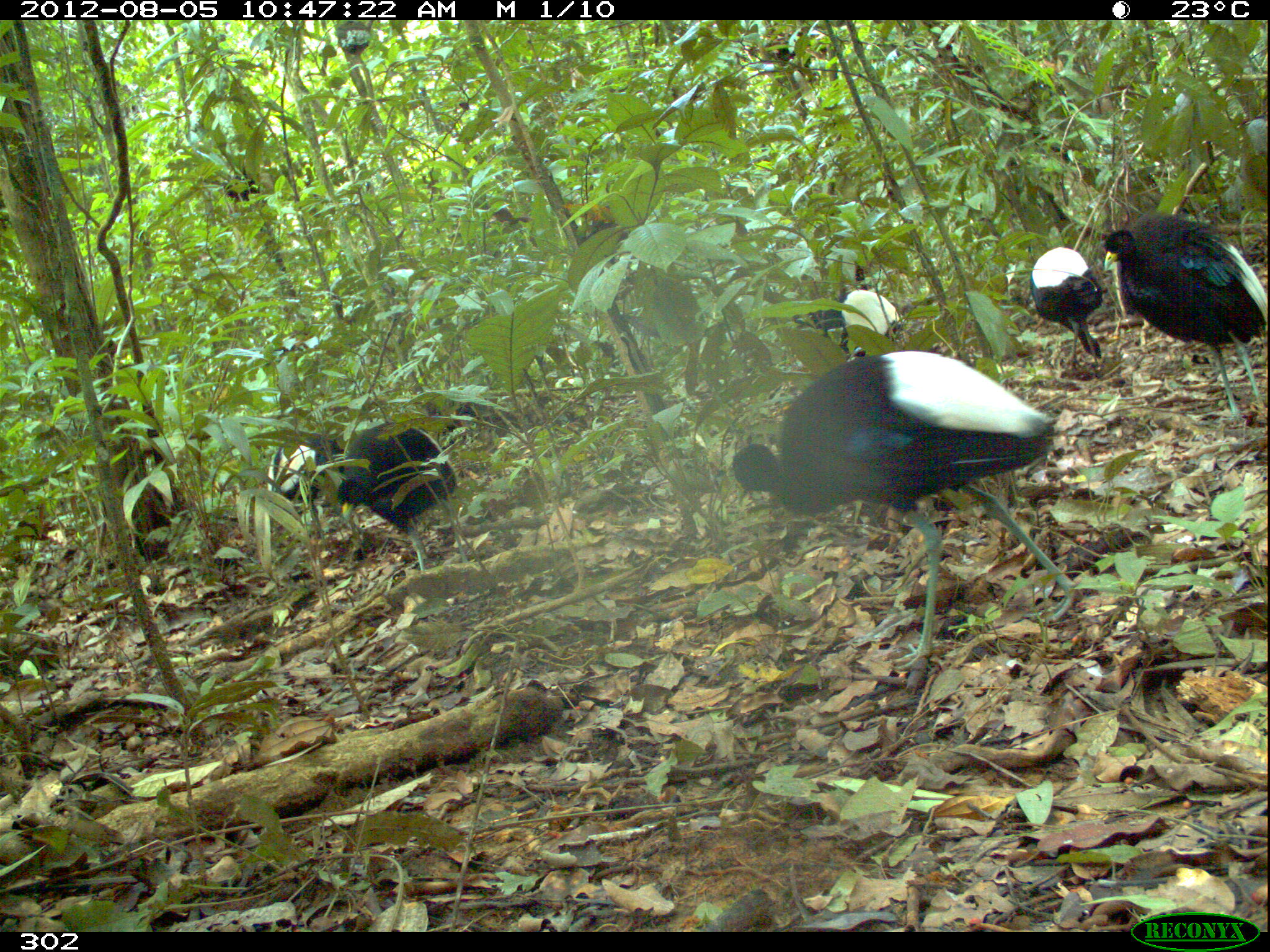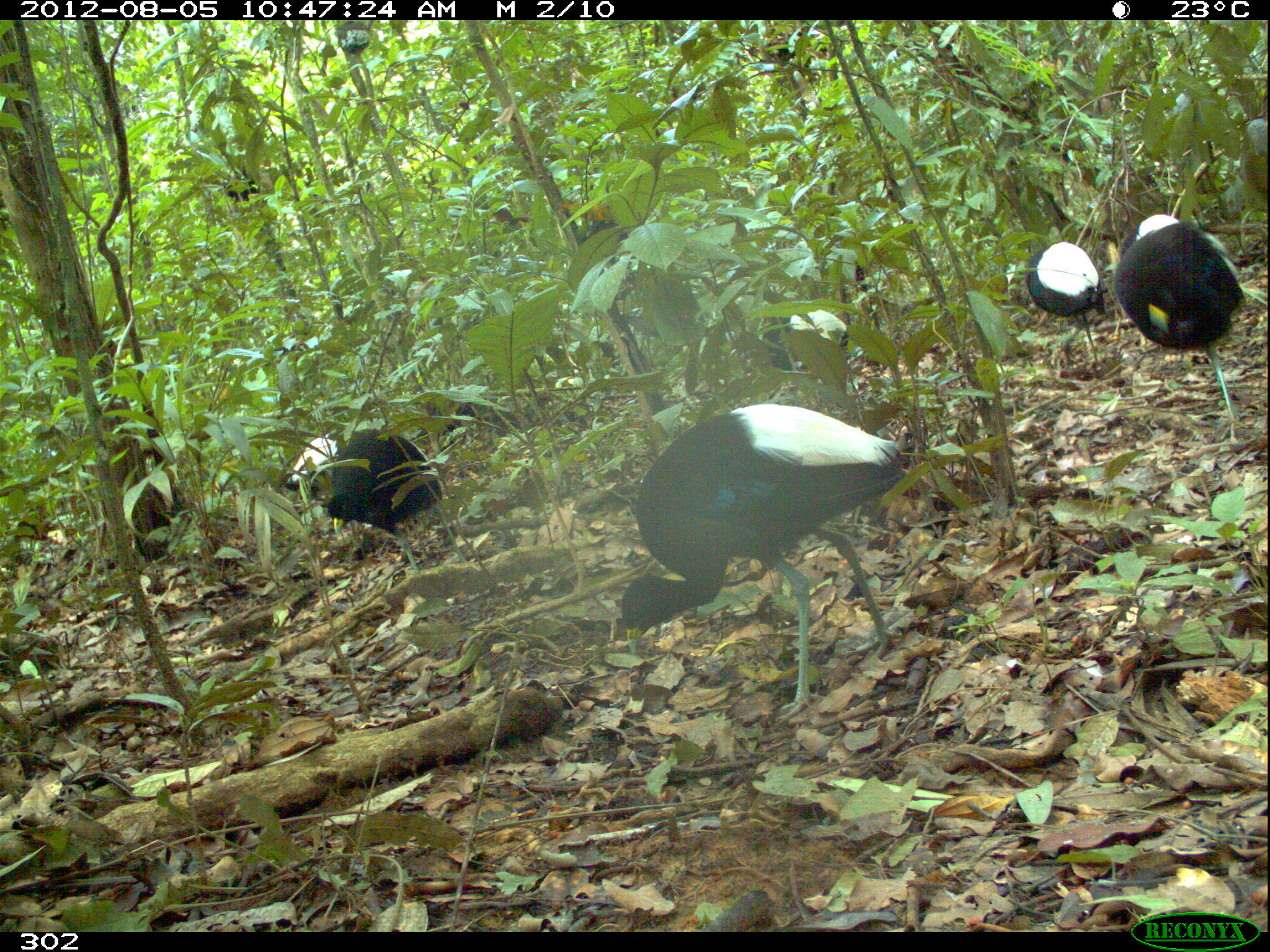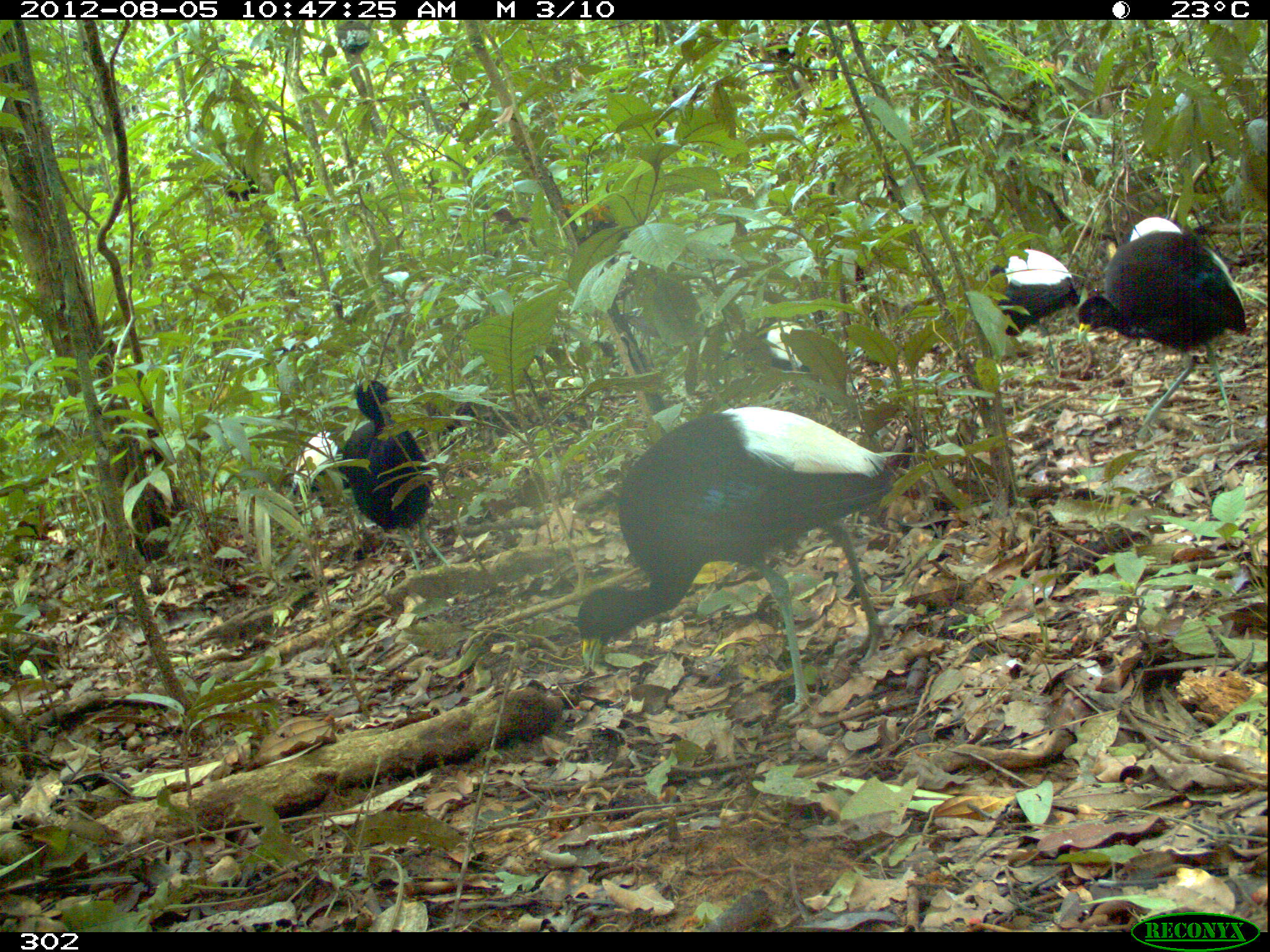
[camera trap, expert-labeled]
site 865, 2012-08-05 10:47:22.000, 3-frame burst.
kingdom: Animalia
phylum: Chordata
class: Aves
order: Gruiformes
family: Psophiidae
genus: Psophia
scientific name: Psophia leucoptera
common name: pale-winged trumpeter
Psophia leucoptera (pale-winged trumpeter).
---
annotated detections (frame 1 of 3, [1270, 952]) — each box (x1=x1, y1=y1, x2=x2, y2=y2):
psophia leucoptera: (x1=730, y1=350, x2=1083, y2=671); (x1=1104, y1=207, x2=1270, y2=423); (x1=336, y1=421, x2=469, y2=572); (x1=1029, y1=246, x2=1108, y2=374); (x1=265, y1=431, x2=344, y2=555); (x1=790, y1=287, x2=905, y2=358)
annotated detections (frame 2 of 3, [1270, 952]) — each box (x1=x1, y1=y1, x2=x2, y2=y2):
psophia leucoptera: (x1=620, y1=402, x2=905, y2=721); (x1=1112, y1=213, x2=1247, y2=446); (x1=326, y1=433, x2=467, y2=573); (x1=1024, y1=240, x2=1109, y2=373); (x1=758, y1=309, x2=864, y2=372); (x1=283, y1=437, x2=340, y2=492)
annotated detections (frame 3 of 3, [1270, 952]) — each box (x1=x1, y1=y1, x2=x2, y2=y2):
psophia leucoptera: (x1=575, y1=405, x2=897, y2=724); (x1=1077, y1=230, x2=1252, y2=446); (x1=337, y1=377, x2=450, y2=571); (x1=988, y1=248, x2=1081, y2=377); (x1=290, y1=429, x2=350, y2=515); (x1=725, y1=319, x2=810, y2=372); (x1=1097, y1=216, x2=1188, y2=260)